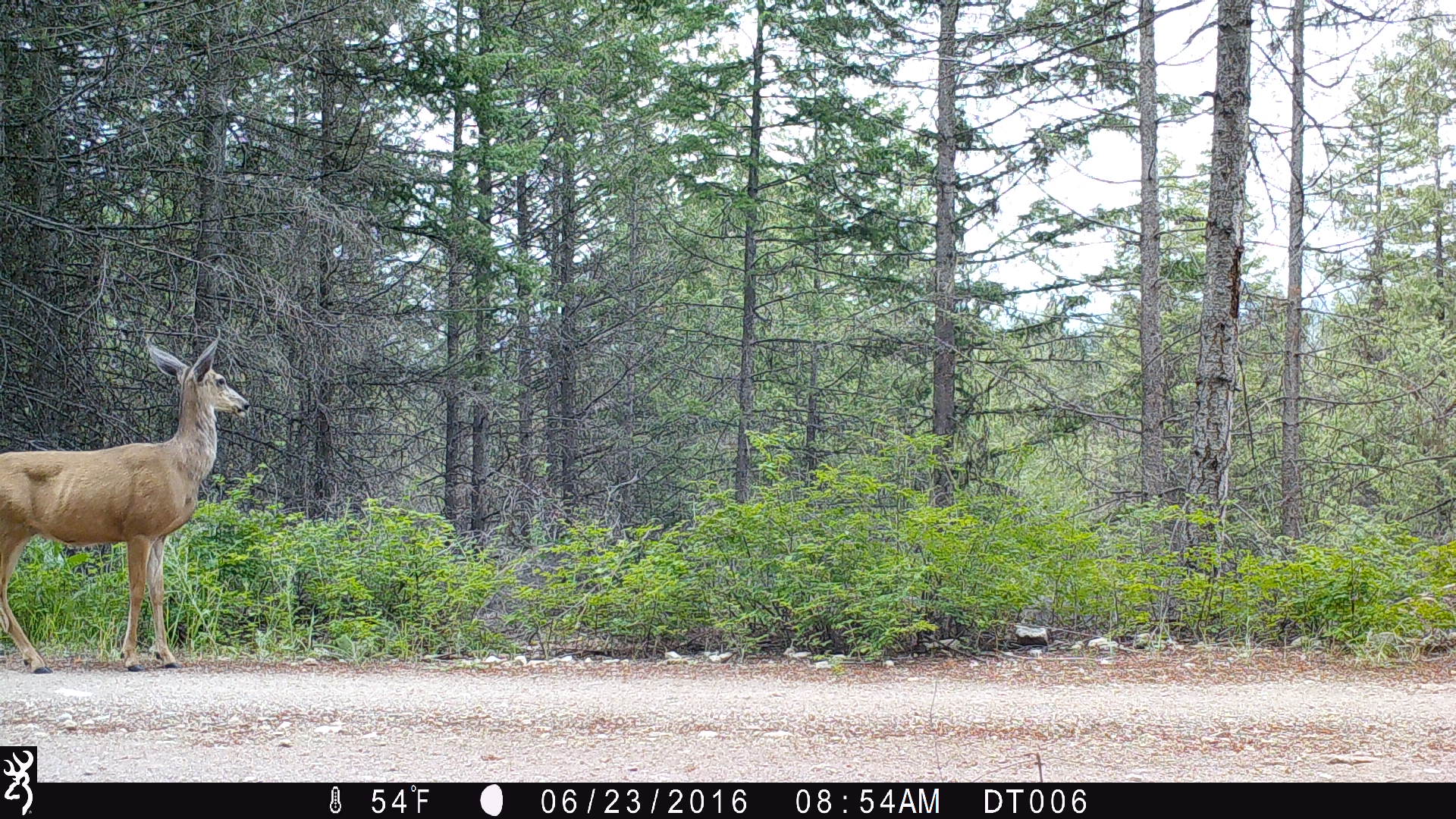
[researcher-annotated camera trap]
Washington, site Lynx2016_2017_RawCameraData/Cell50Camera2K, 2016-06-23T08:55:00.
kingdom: Animalia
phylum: Chordata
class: Mammalia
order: Artiodactyla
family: Cervidae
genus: Odocoileus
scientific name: Odocoileus hemionus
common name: mule deer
Odocoileus hemionus (mule deer). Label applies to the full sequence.